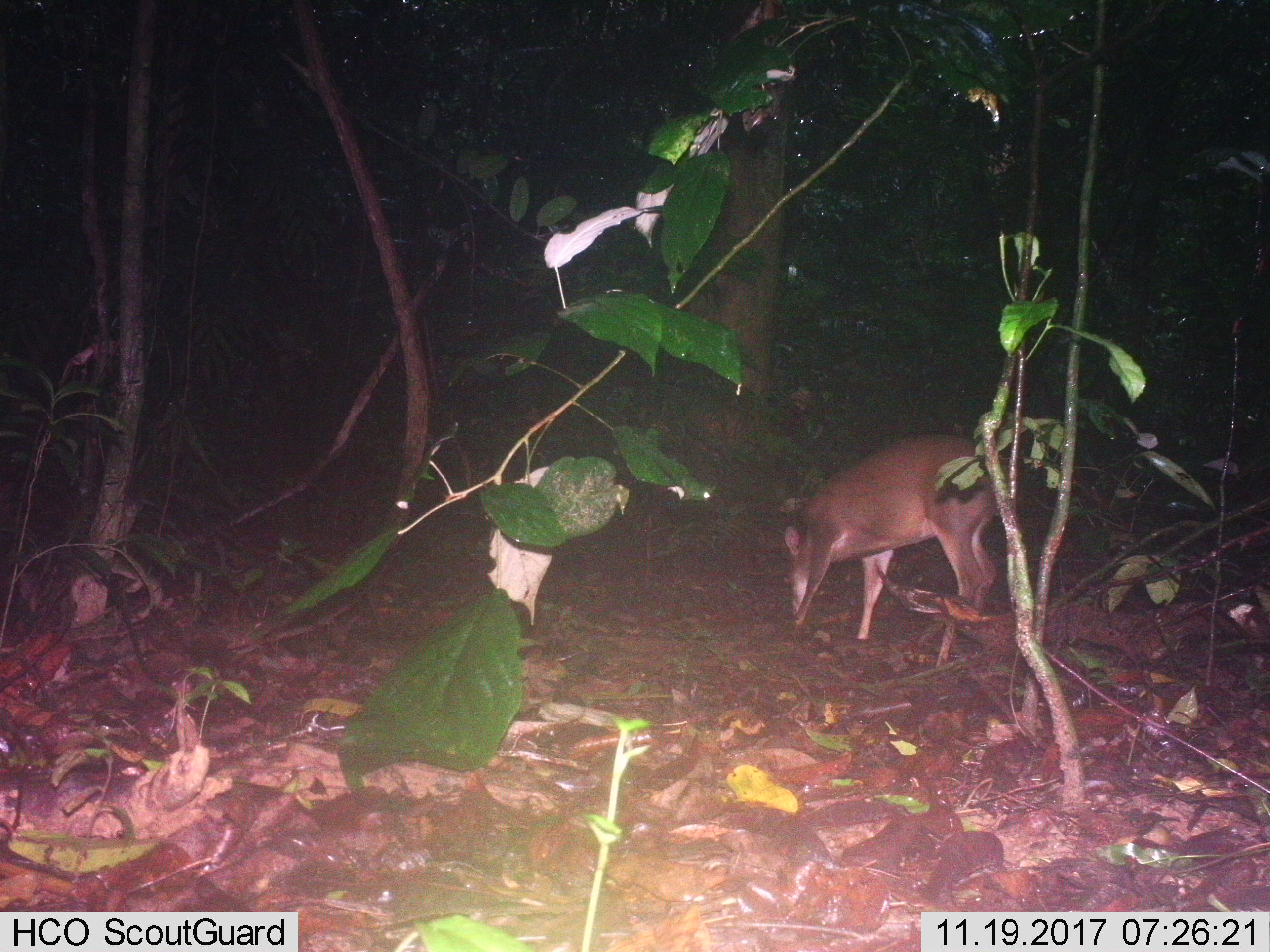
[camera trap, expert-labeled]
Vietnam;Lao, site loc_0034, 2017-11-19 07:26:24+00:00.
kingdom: Animalia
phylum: Chordata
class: Mammalia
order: Artiodactyla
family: Cervidae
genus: Muntiacus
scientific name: Muntiacus vuquangensis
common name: large-antlered muntjac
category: large antlered muntjac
Large antlered muntjac (large-antlered muntjac) (Muntiacus vuquangensis). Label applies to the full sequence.